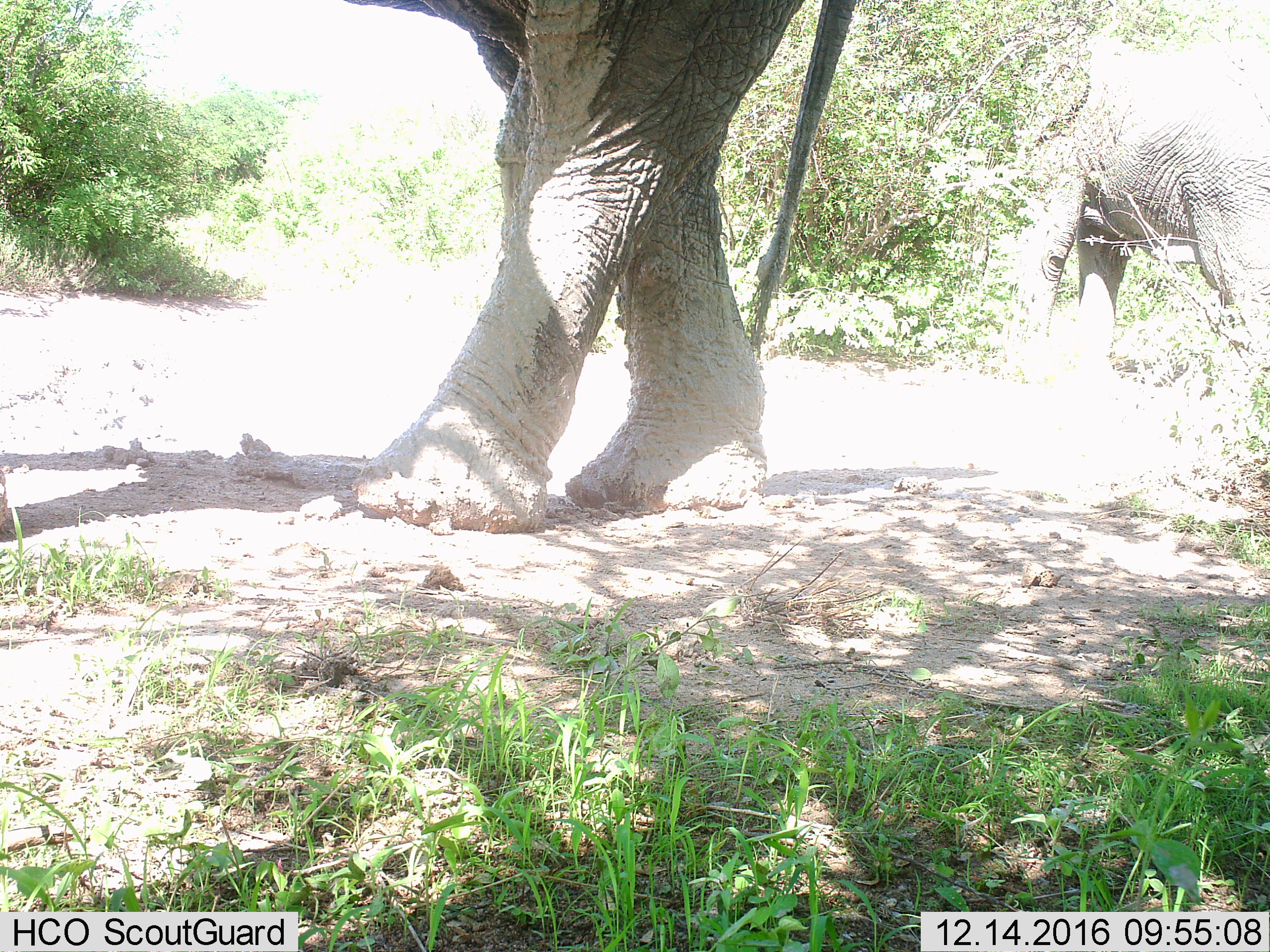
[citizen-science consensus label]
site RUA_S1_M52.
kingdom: Animalia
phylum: Chordata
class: Mammalia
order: Proboscidea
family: Elephantidae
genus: Loxodonta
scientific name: Loxodonta africana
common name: african bush elephant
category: elephant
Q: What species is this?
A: Elephant (african bush elephant) (Loxodonta africana).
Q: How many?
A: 2.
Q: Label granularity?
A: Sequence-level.